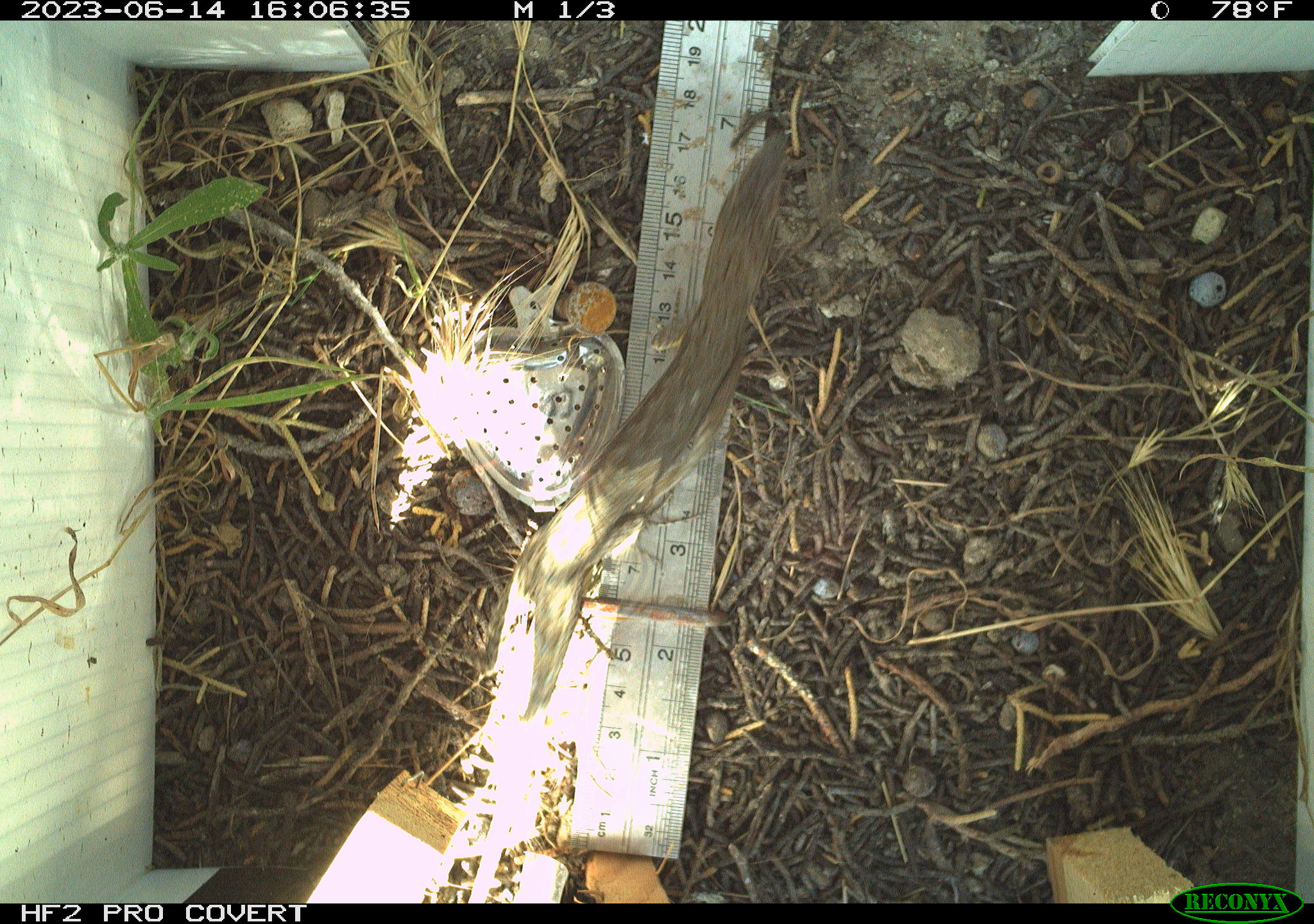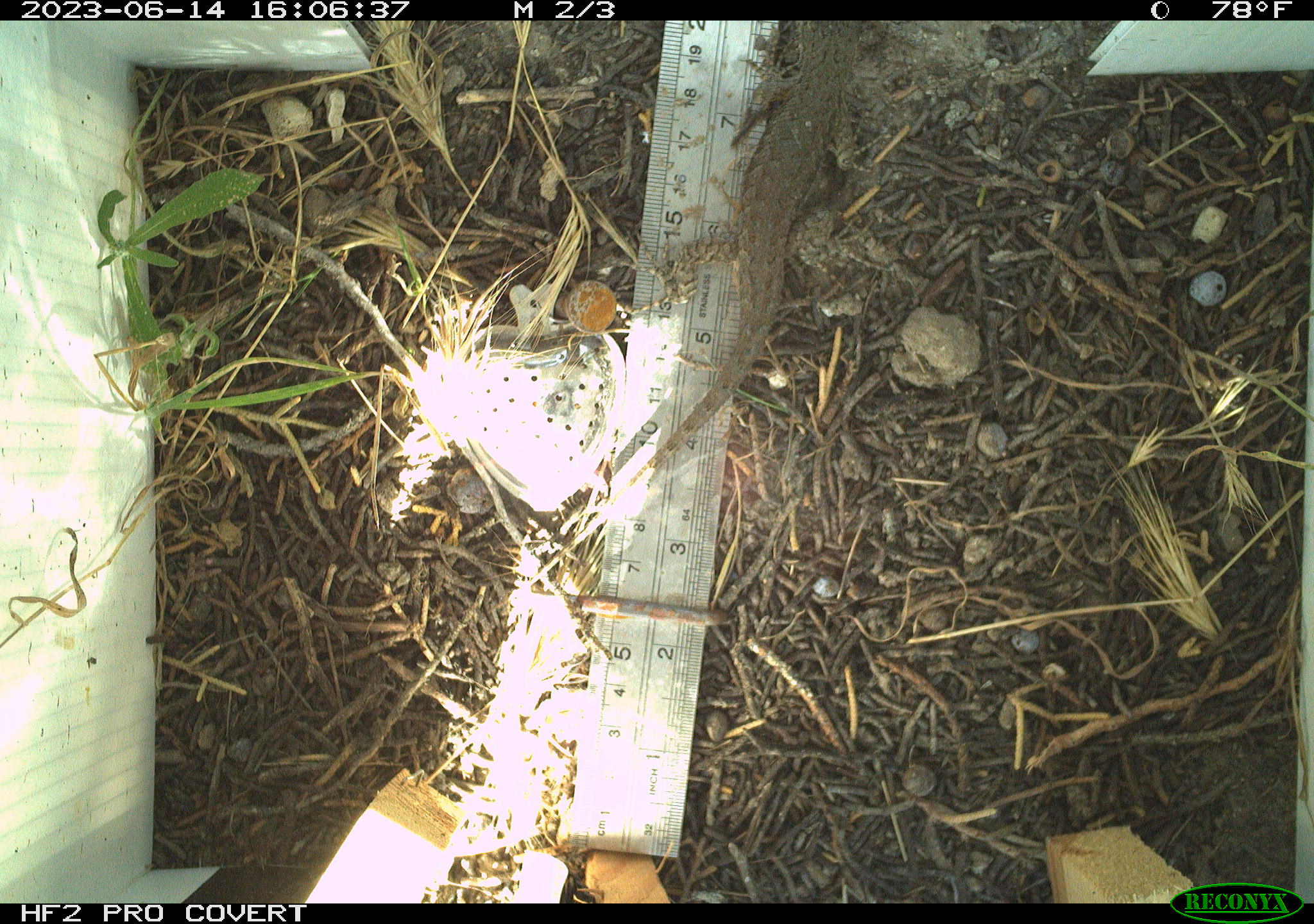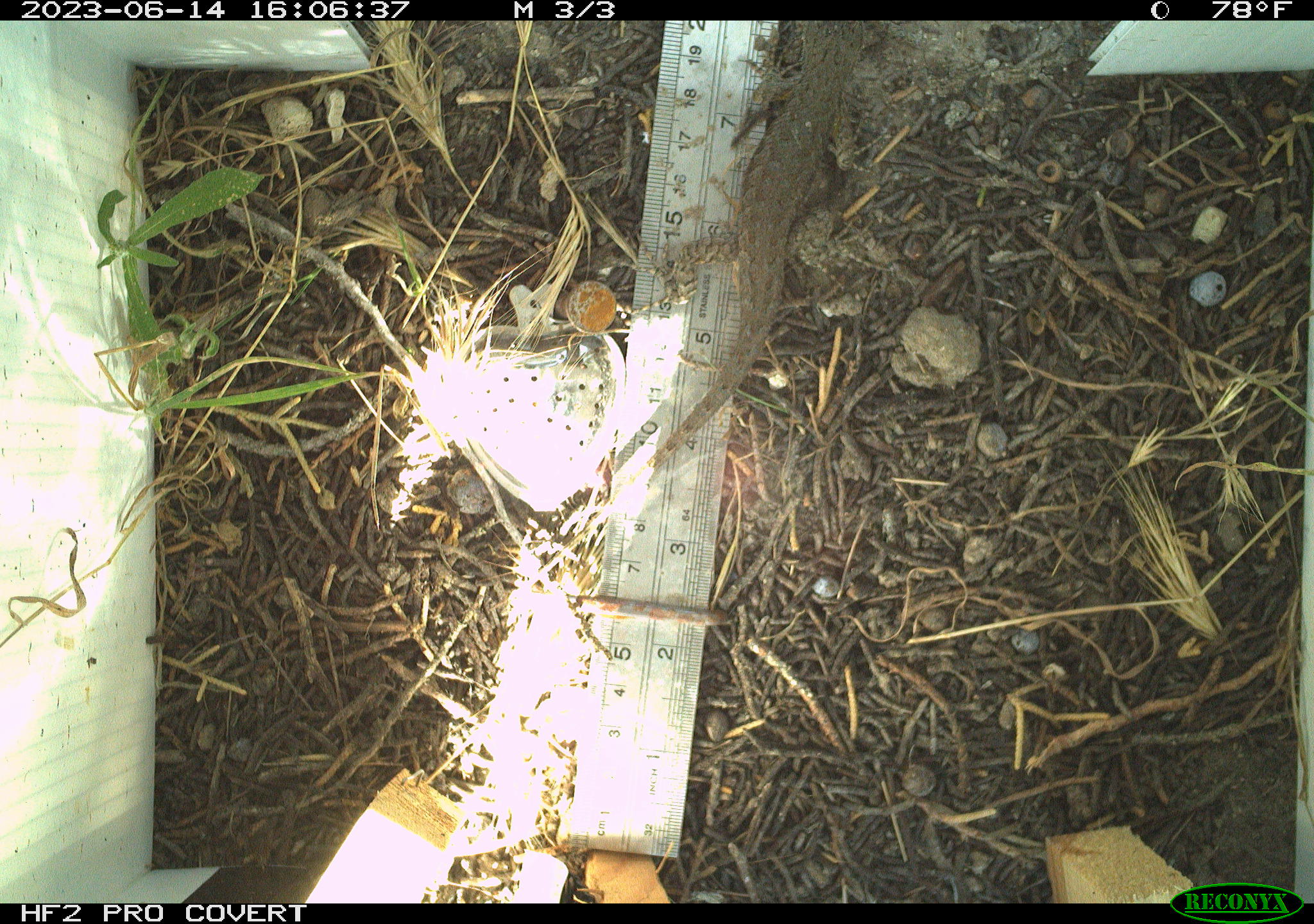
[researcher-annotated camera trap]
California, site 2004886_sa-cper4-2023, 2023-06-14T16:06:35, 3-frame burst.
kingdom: Animalia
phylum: Chordata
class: Reptilia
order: Squamata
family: Phrynosomatidae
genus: Uta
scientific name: Uta stansburiana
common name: common side-blotched lizard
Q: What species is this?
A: Common side-blotched lizard (Uta stansburiana).